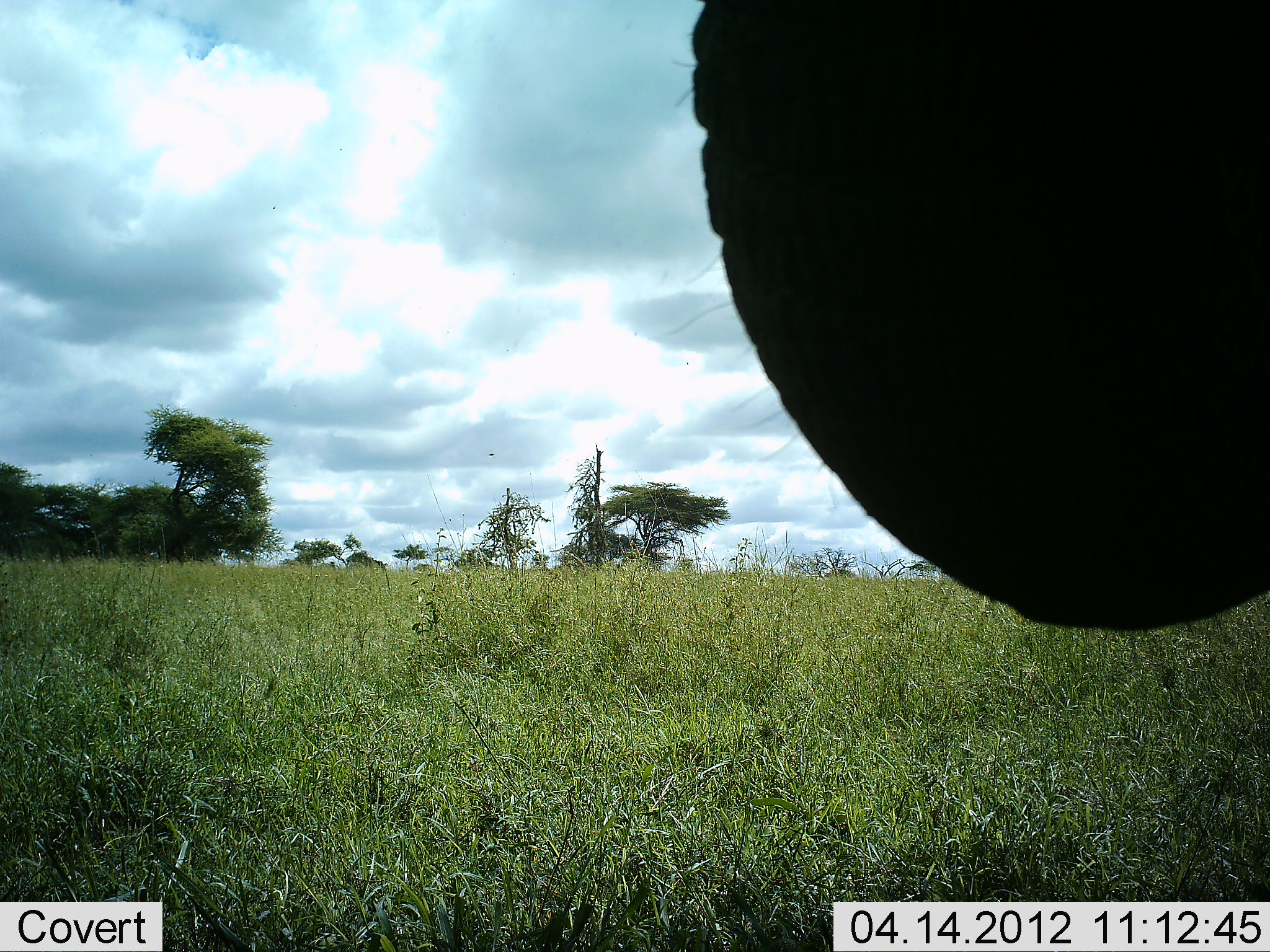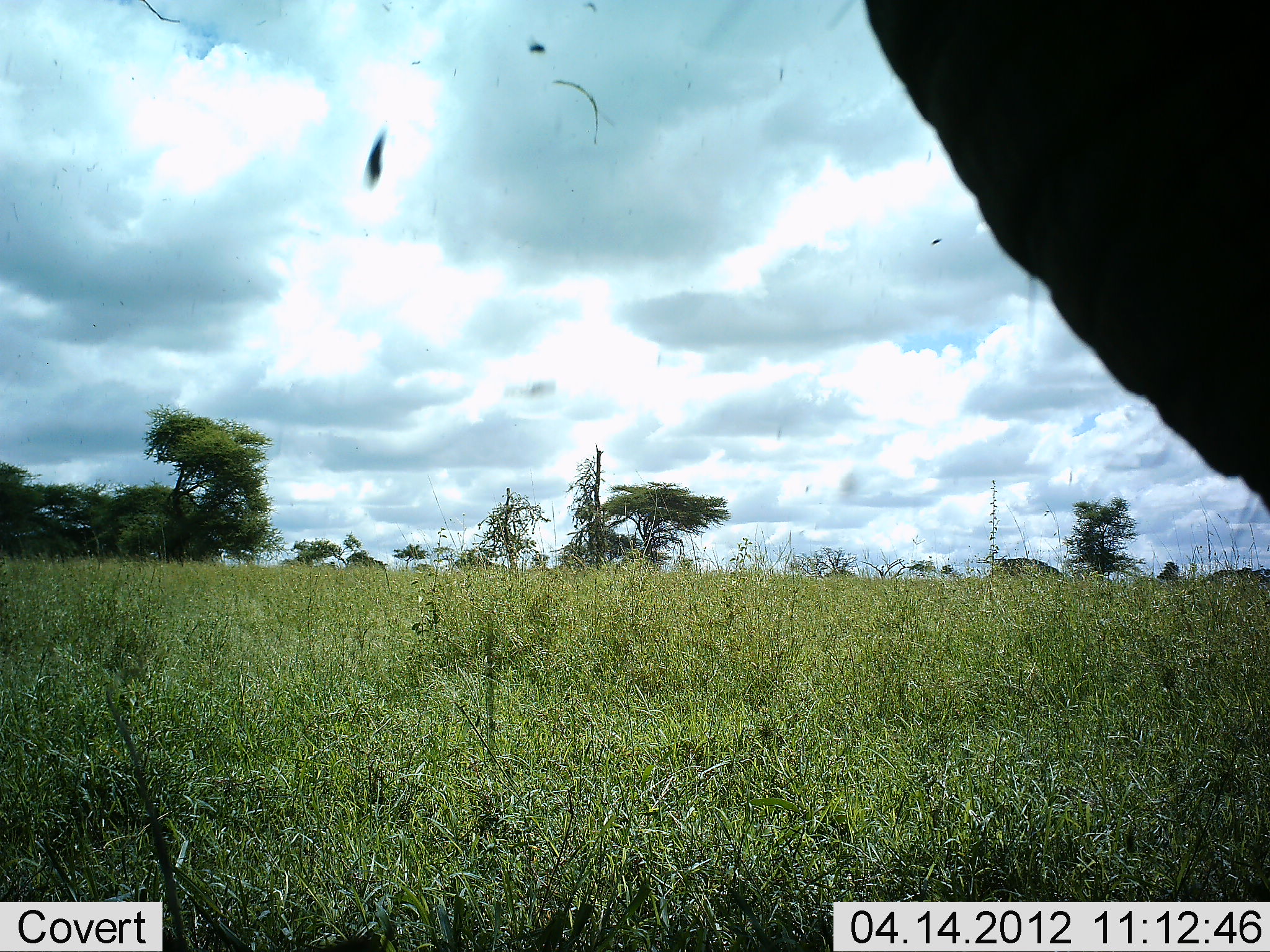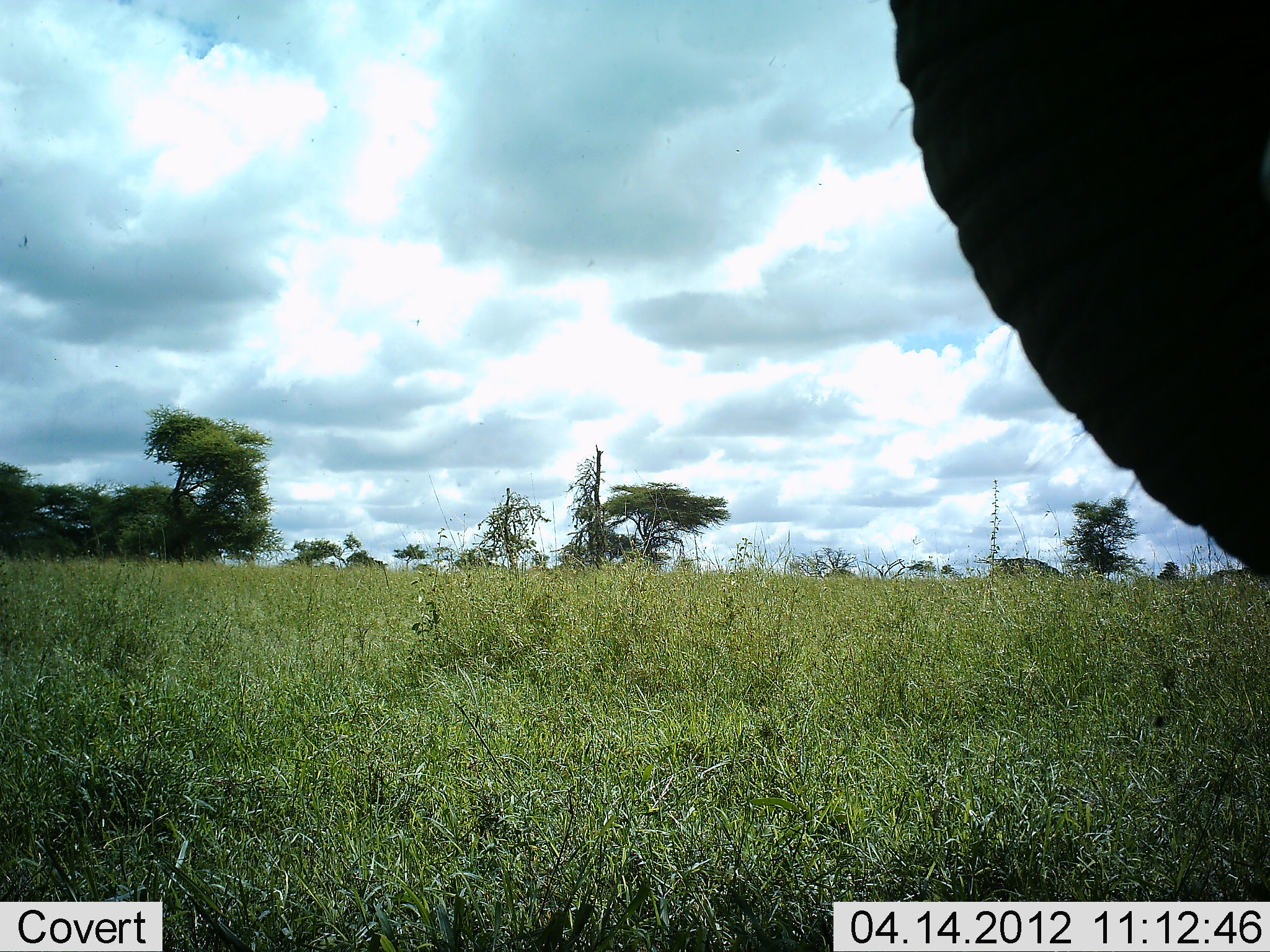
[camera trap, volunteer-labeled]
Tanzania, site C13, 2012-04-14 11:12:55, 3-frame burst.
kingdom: Animalia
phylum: Chordata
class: Mammalia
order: Proboscidea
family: Elephantidae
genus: Loxodonta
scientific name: Loxodonta africana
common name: african bush elephant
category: elephant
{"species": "elephant (african bush elephant) (Loxodonta africana)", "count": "1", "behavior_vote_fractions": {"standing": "64%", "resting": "9%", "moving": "9%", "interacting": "9%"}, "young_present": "0%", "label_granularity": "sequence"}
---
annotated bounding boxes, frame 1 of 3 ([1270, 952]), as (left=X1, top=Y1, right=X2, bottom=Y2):
animal: (left=685, top=0, right=1270, bottom=635)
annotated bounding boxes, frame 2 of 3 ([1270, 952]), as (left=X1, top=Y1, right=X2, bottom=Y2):
animal: (left=862, top=2, right=1270, bottom=510); (left=931, top=236, right=943, bottom=249)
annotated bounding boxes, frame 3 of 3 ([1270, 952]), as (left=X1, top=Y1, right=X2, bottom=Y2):
animal: (left=883, top=0, right=1270, bottom=585)